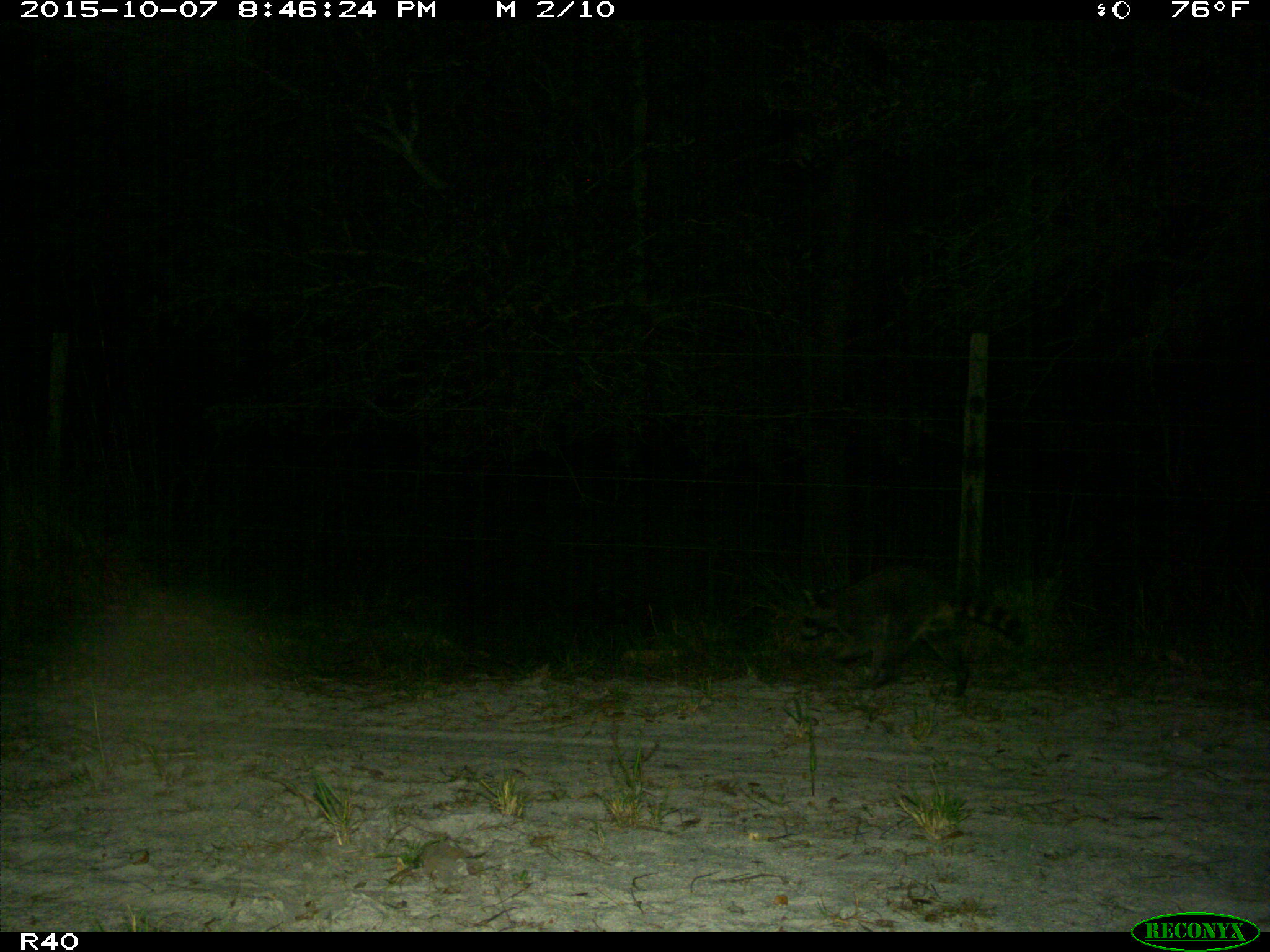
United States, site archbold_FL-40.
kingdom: Animalia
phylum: Chordata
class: Mammalia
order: Carnivora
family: Procyonidae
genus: Procyon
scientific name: Procyon lotor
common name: common raccoon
Procyon lotor (common raccoon).